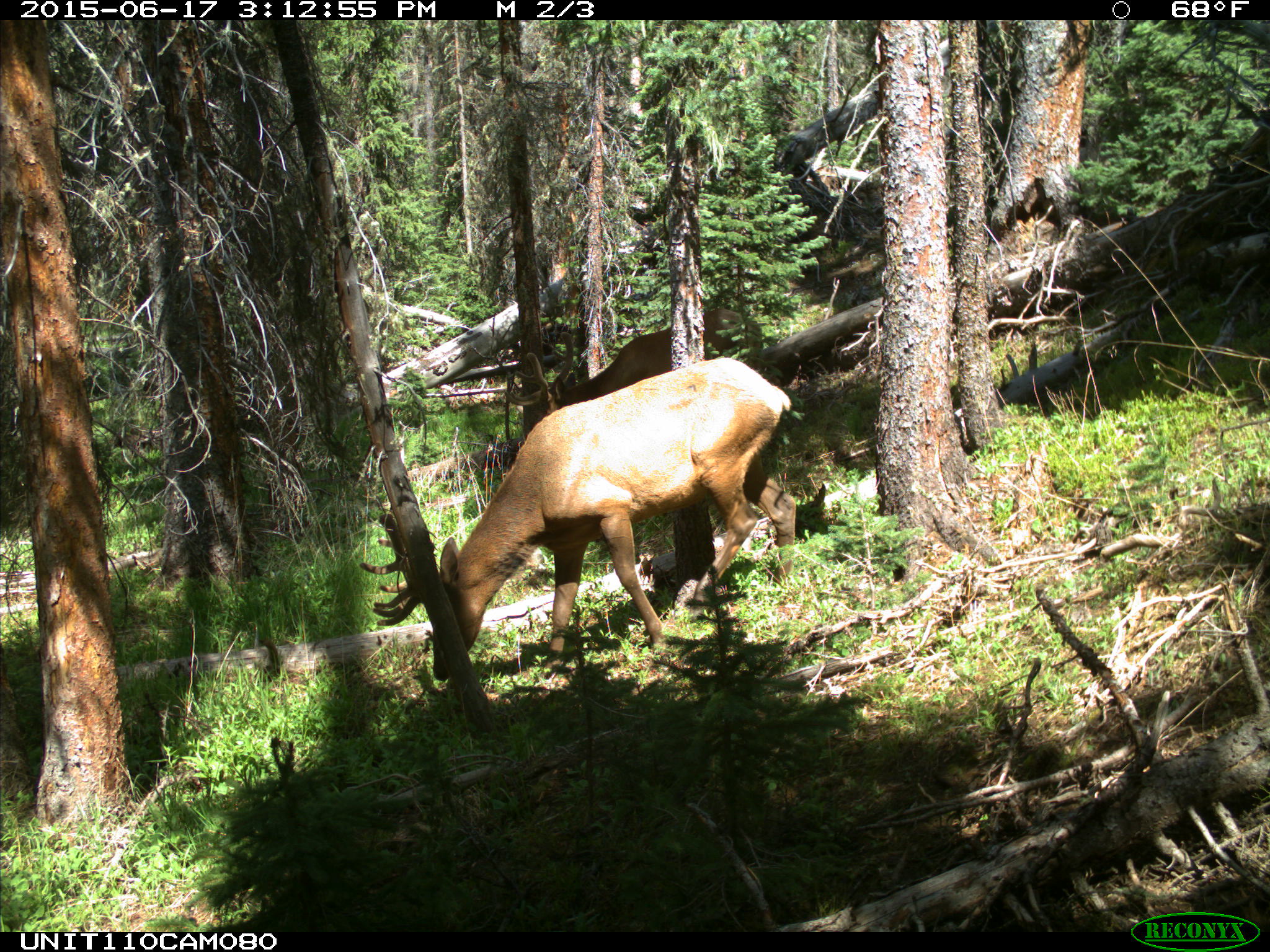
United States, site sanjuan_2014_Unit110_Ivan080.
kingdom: Animalia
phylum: Chordata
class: Mammalia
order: Artiodactyla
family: Cervidae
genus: Cervus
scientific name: Cervus elaphus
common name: red deer